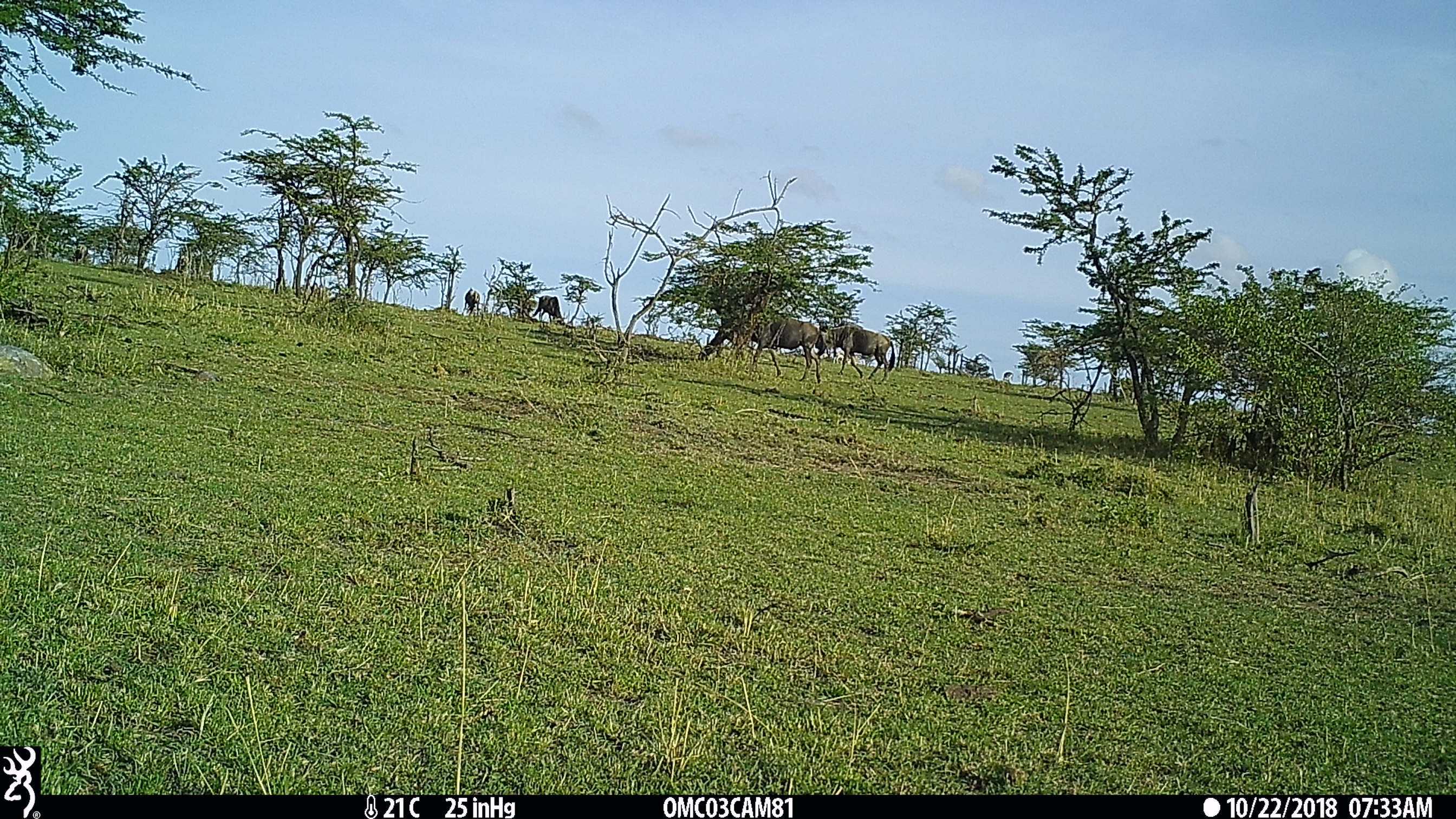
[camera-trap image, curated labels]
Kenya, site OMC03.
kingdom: Animalia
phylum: Chordata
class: Mammalia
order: Artiodactyla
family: Bovidae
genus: Connochaetes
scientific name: Connochaetes taurinus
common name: blue wildebeest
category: wildebeest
Wildebeest (blue wildebeest) (Connochaetes taurinus).